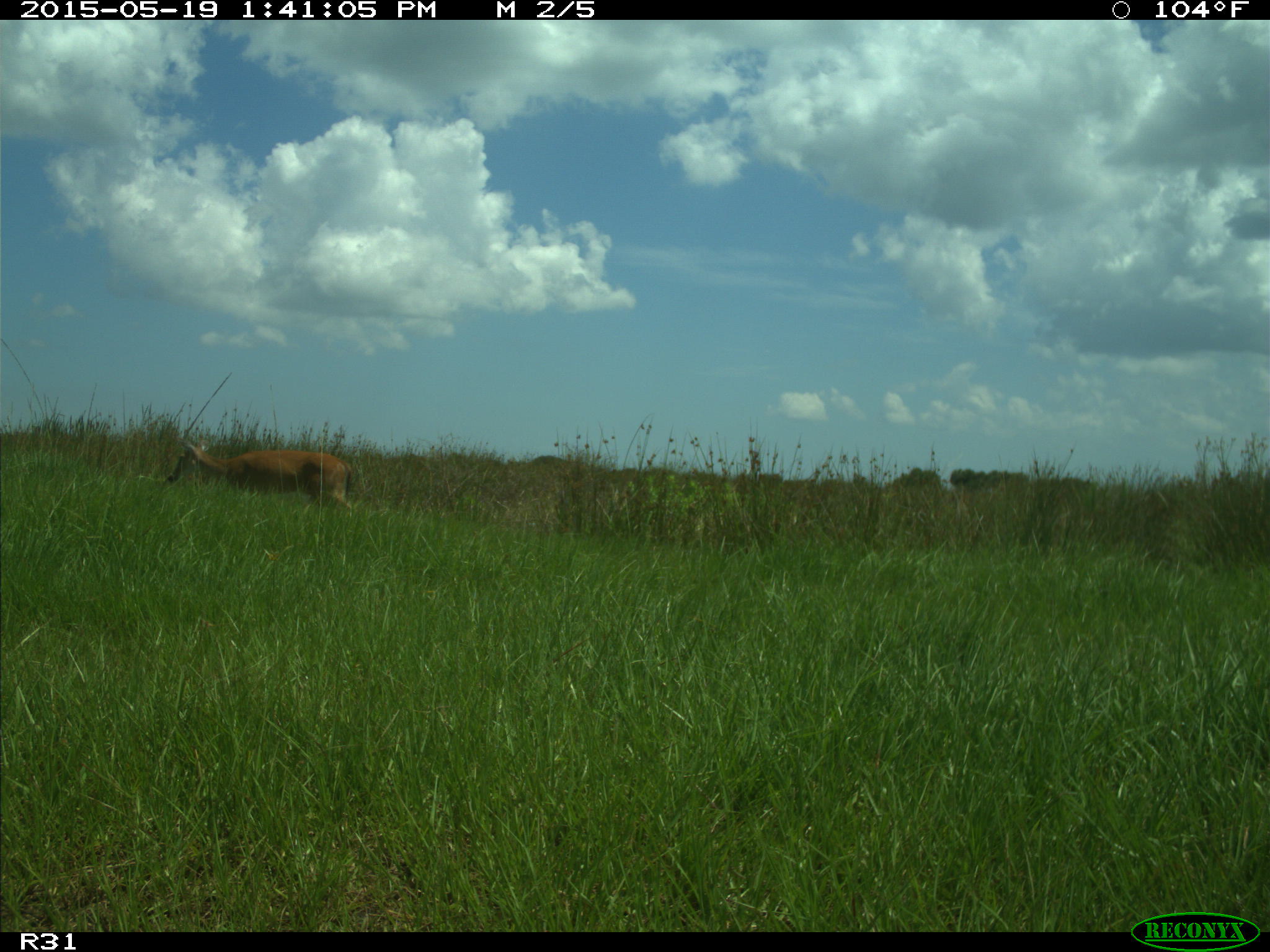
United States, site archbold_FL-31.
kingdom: Animalia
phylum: Chordata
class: Mammalia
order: Artiodactyla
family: Cervidae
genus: Odocoileus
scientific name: Odocoileus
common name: deer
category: unidentified deer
Unidentified deer (deer) (Odocoileus).